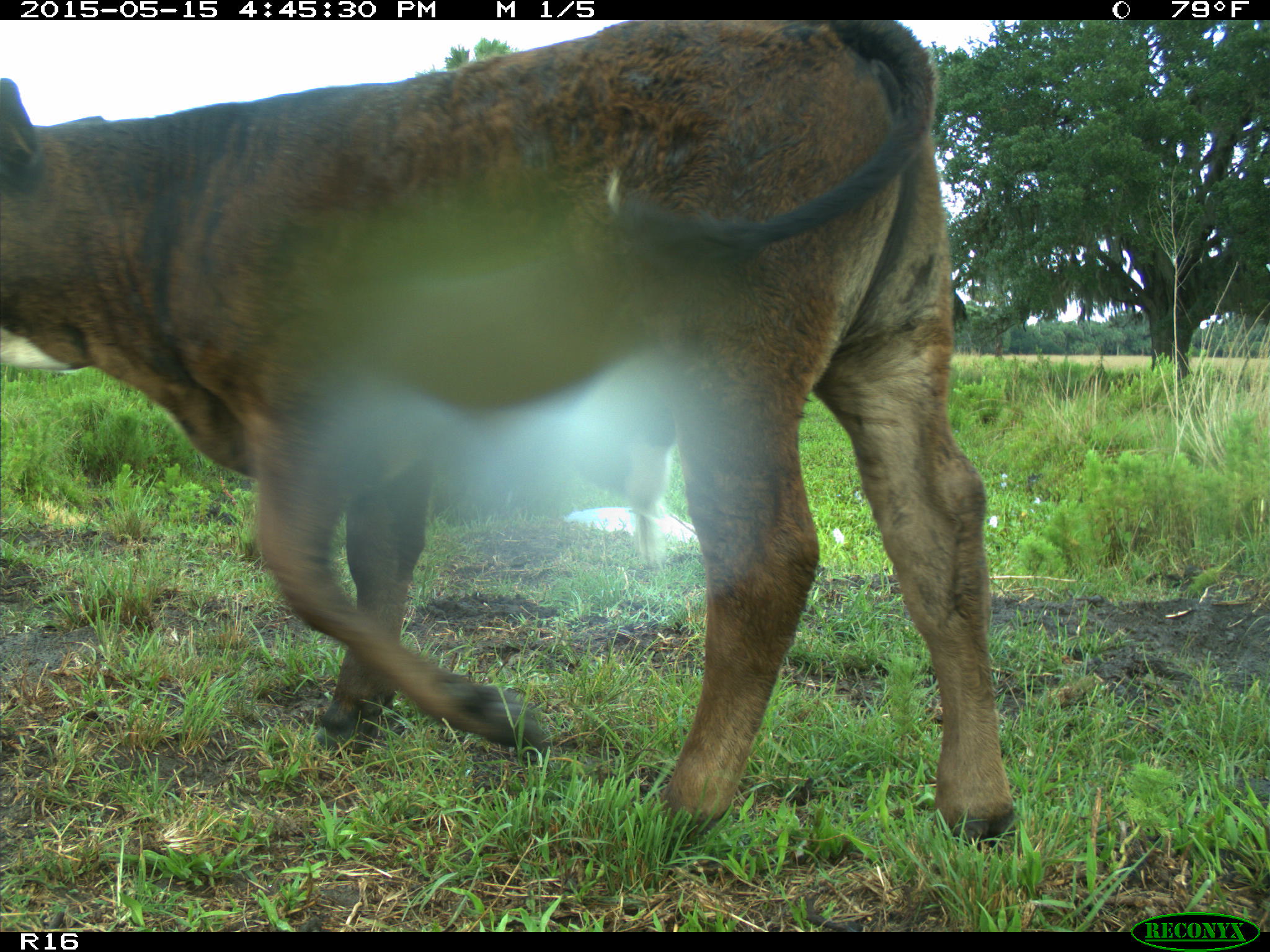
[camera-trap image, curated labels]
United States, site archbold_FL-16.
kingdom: Animalia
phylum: Chordata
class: Mammalia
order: Artiodactyla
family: Bovidae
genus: Bos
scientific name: Bos taurus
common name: domestic cow